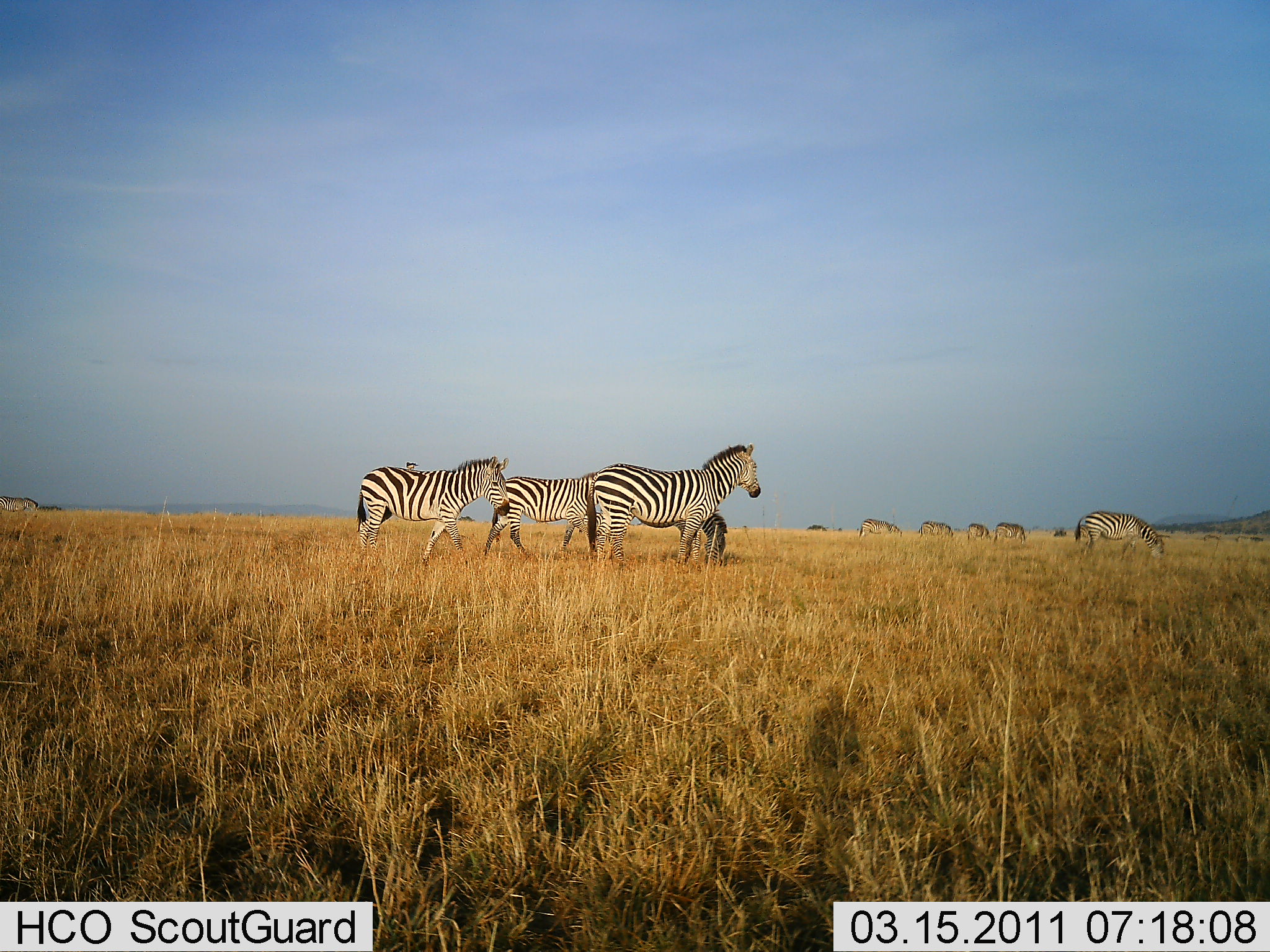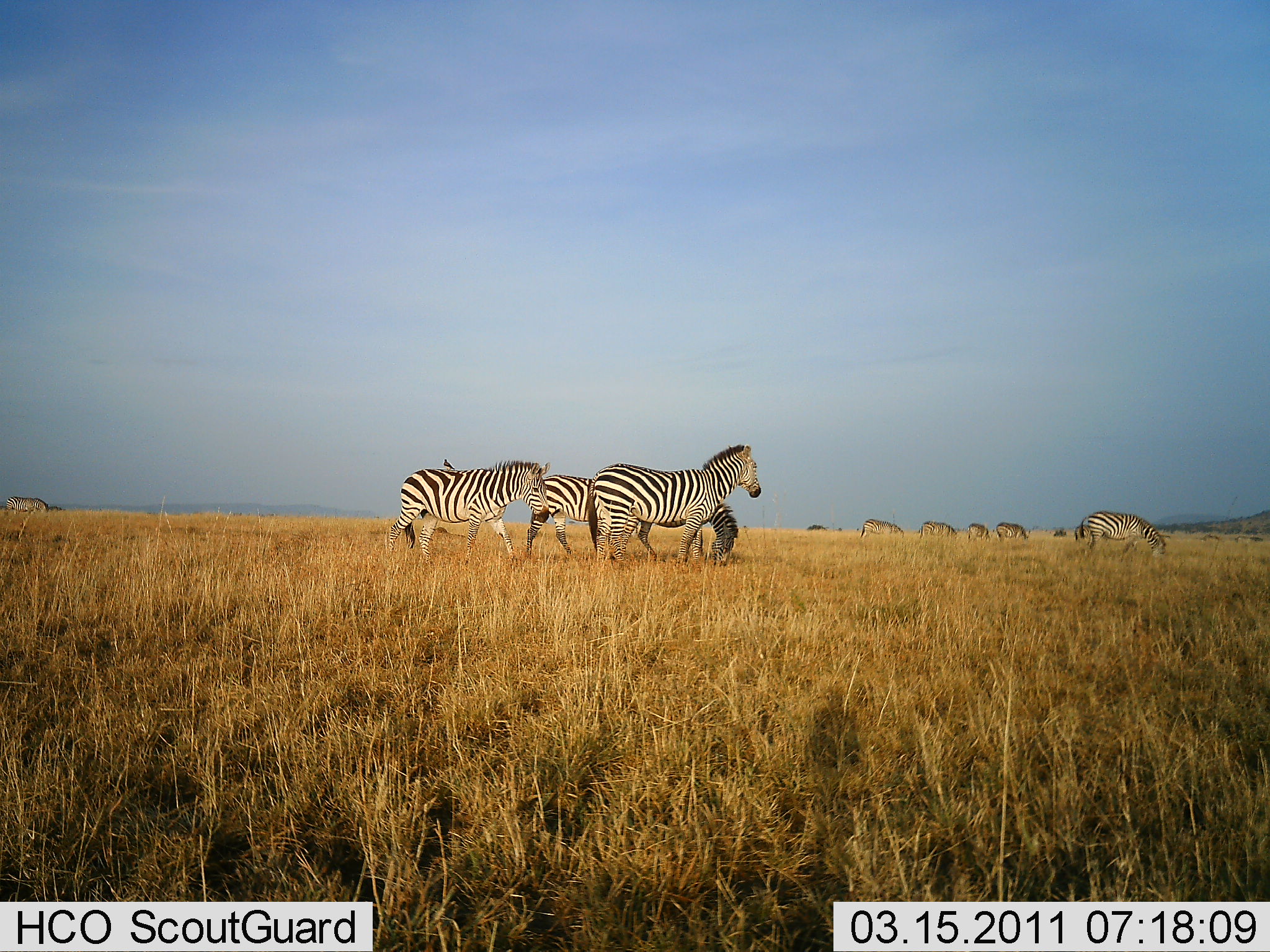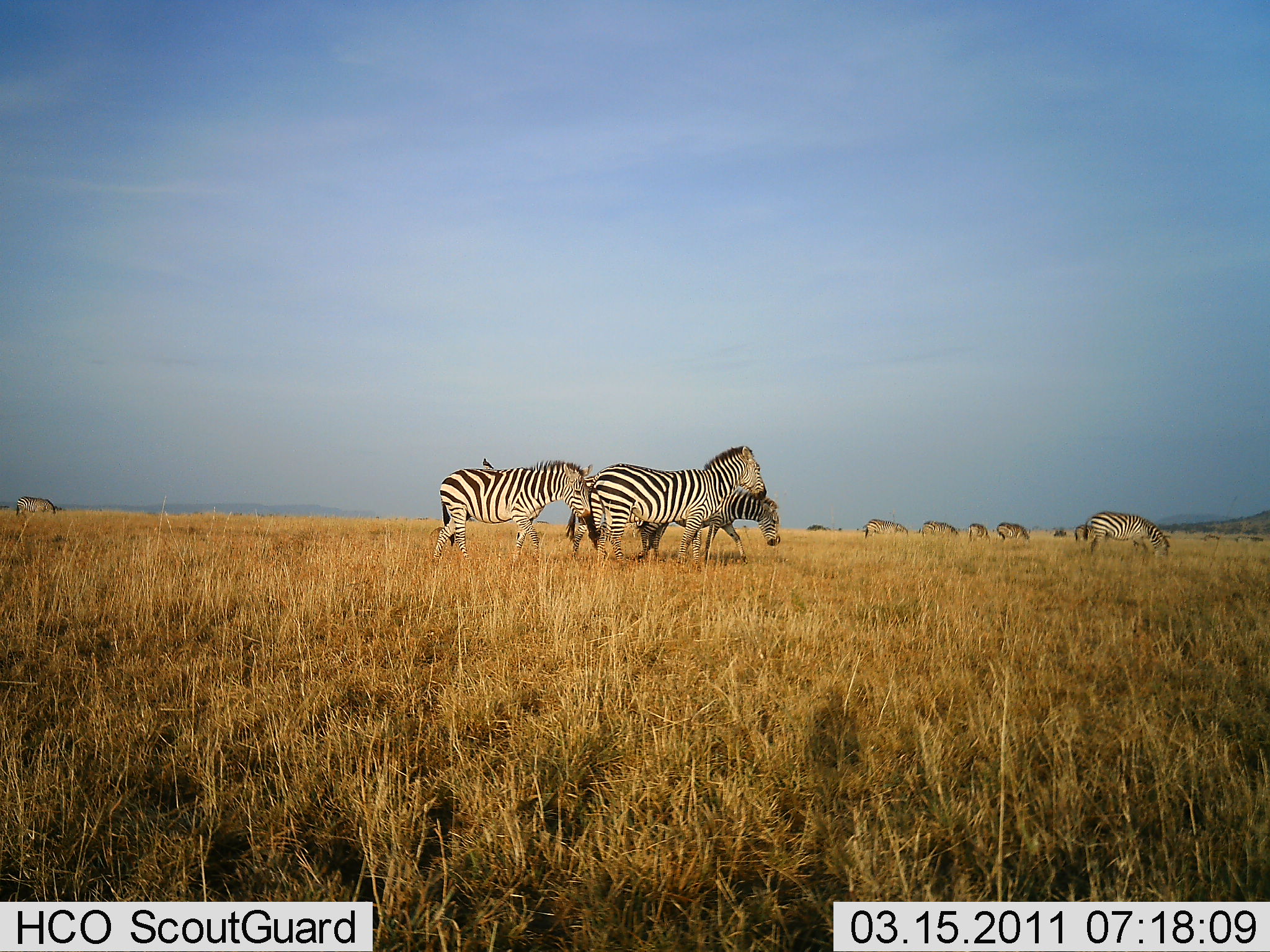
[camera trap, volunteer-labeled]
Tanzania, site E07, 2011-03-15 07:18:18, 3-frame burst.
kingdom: Animalia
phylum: Chordata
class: Mammalia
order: Perissodactyla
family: Equidae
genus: Equus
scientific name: Equus quagga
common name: plains zebra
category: zebra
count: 11-50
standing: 58%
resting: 0%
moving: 67%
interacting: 0%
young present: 0%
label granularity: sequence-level